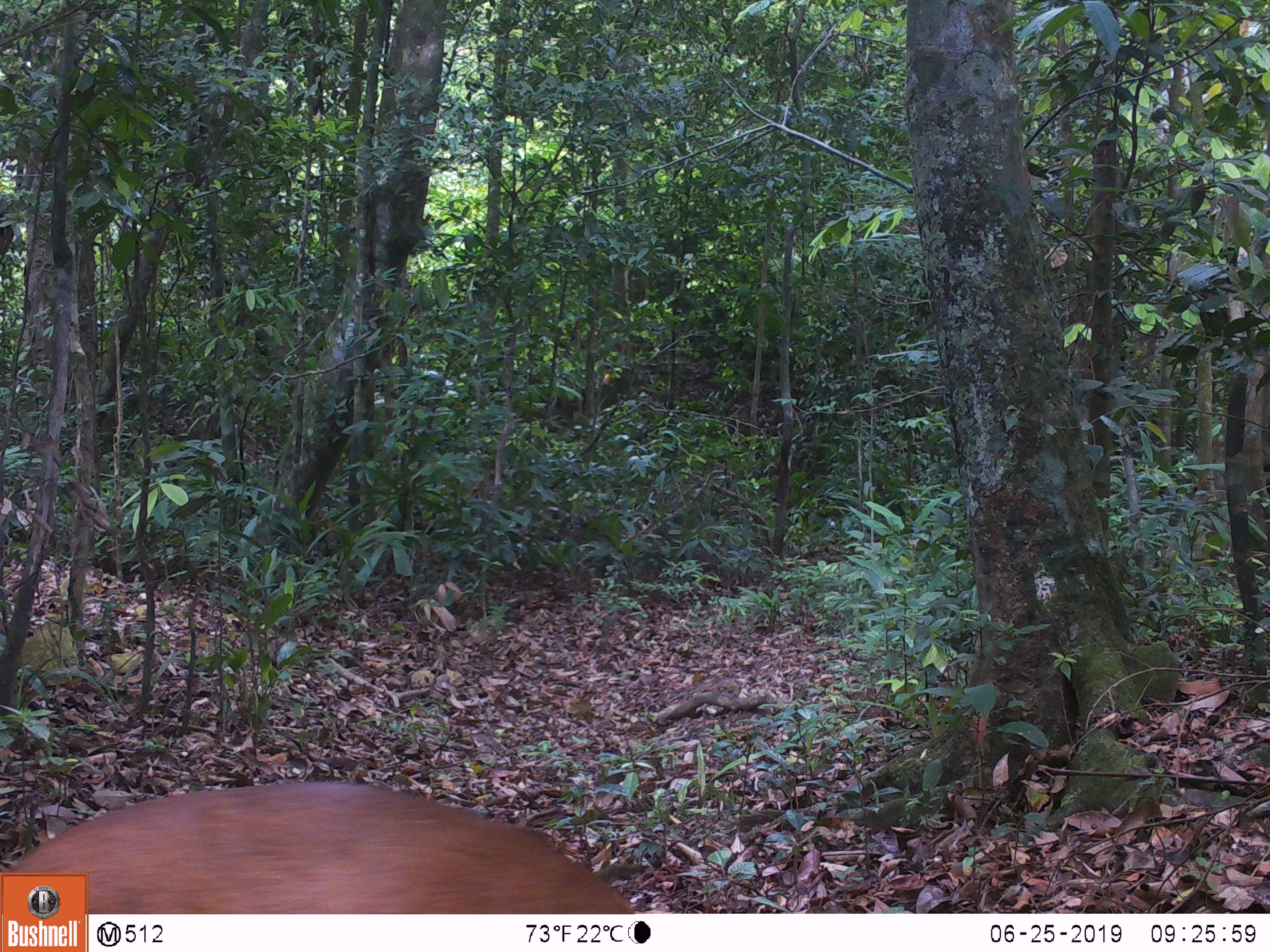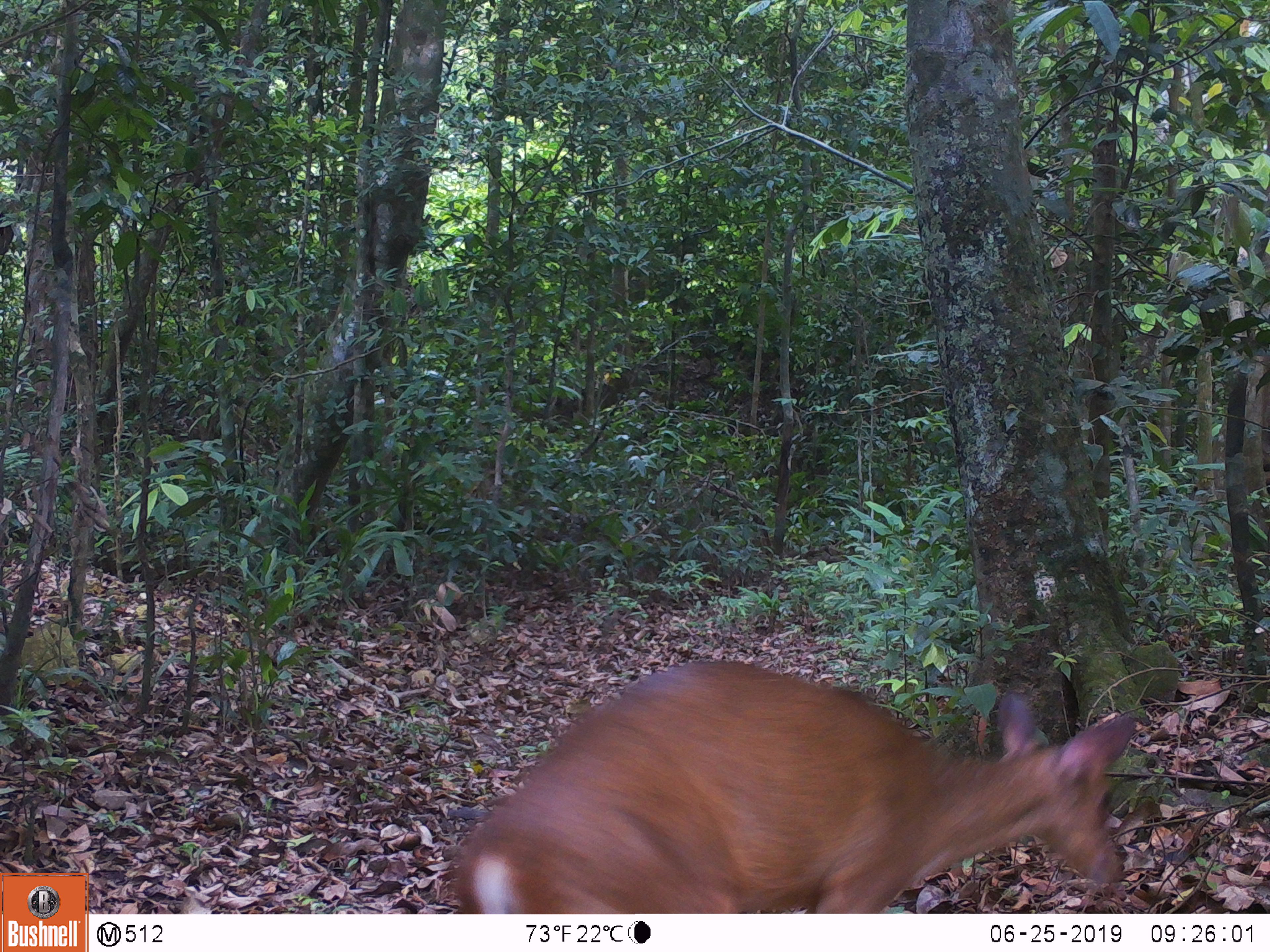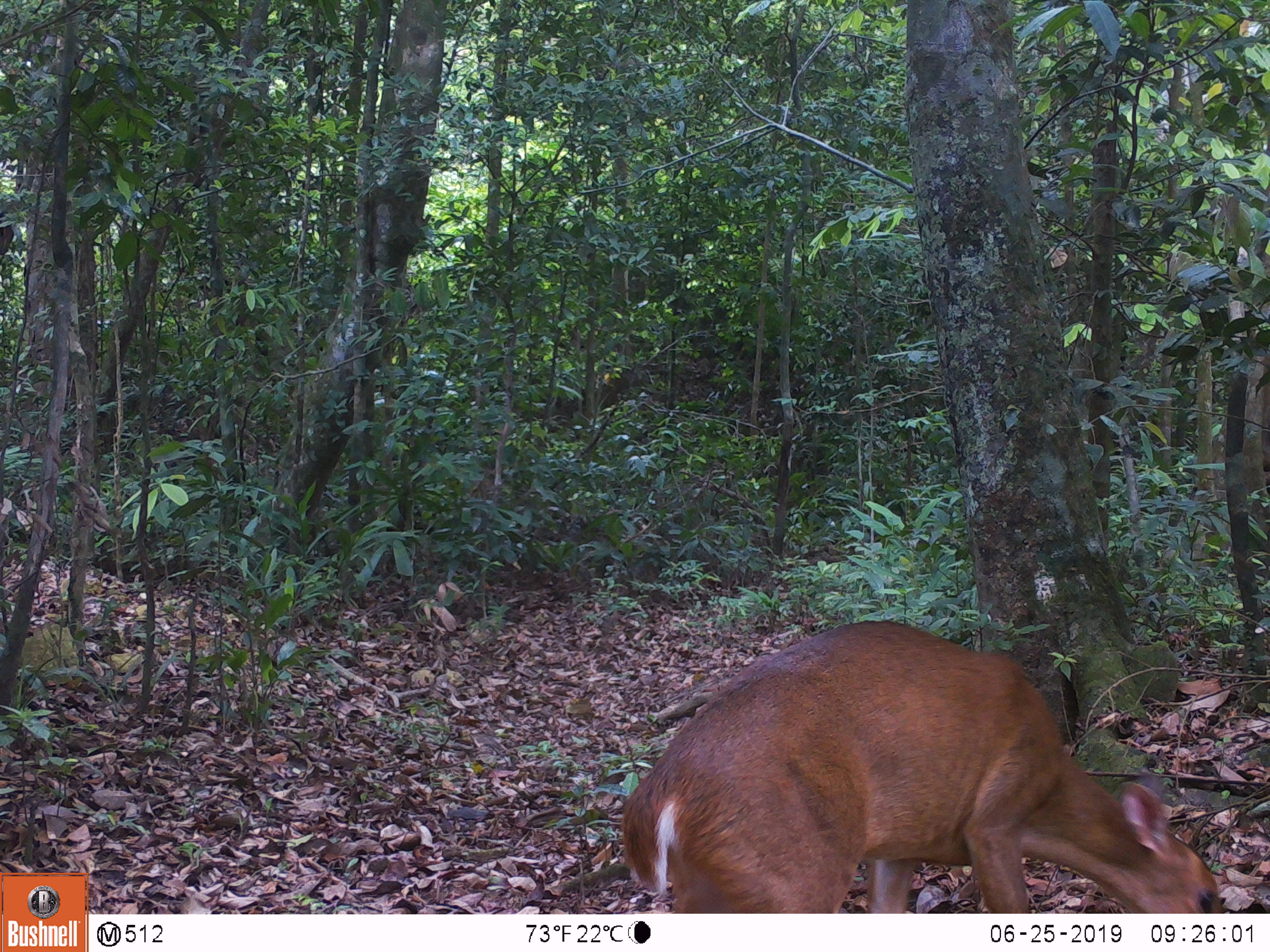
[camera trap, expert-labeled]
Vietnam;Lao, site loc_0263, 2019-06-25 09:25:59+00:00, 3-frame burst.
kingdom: Animalia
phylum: Chordata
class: Mammalia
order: Artiodactyla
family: Cervidae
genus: Muntiacus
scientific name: Muntiacus vuquangensis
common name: large-antlered muntjac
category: large antlered muntjac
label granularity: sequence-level